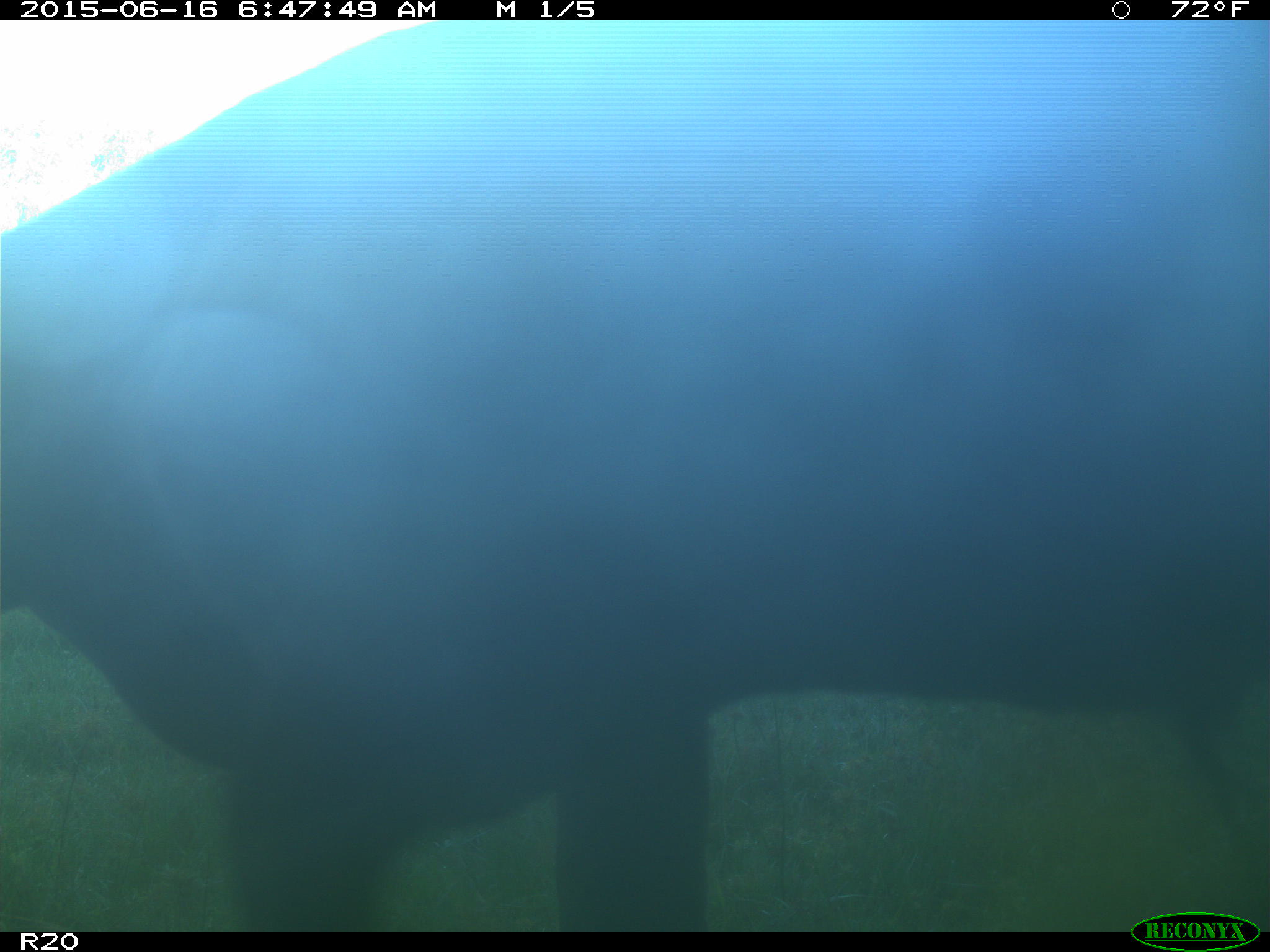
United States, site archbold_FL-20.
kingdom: Animalia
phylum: Chordata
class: Mammalia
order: Artiodactyla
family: Bovidae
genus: Bos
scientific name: Bos taurus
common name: domestic cow